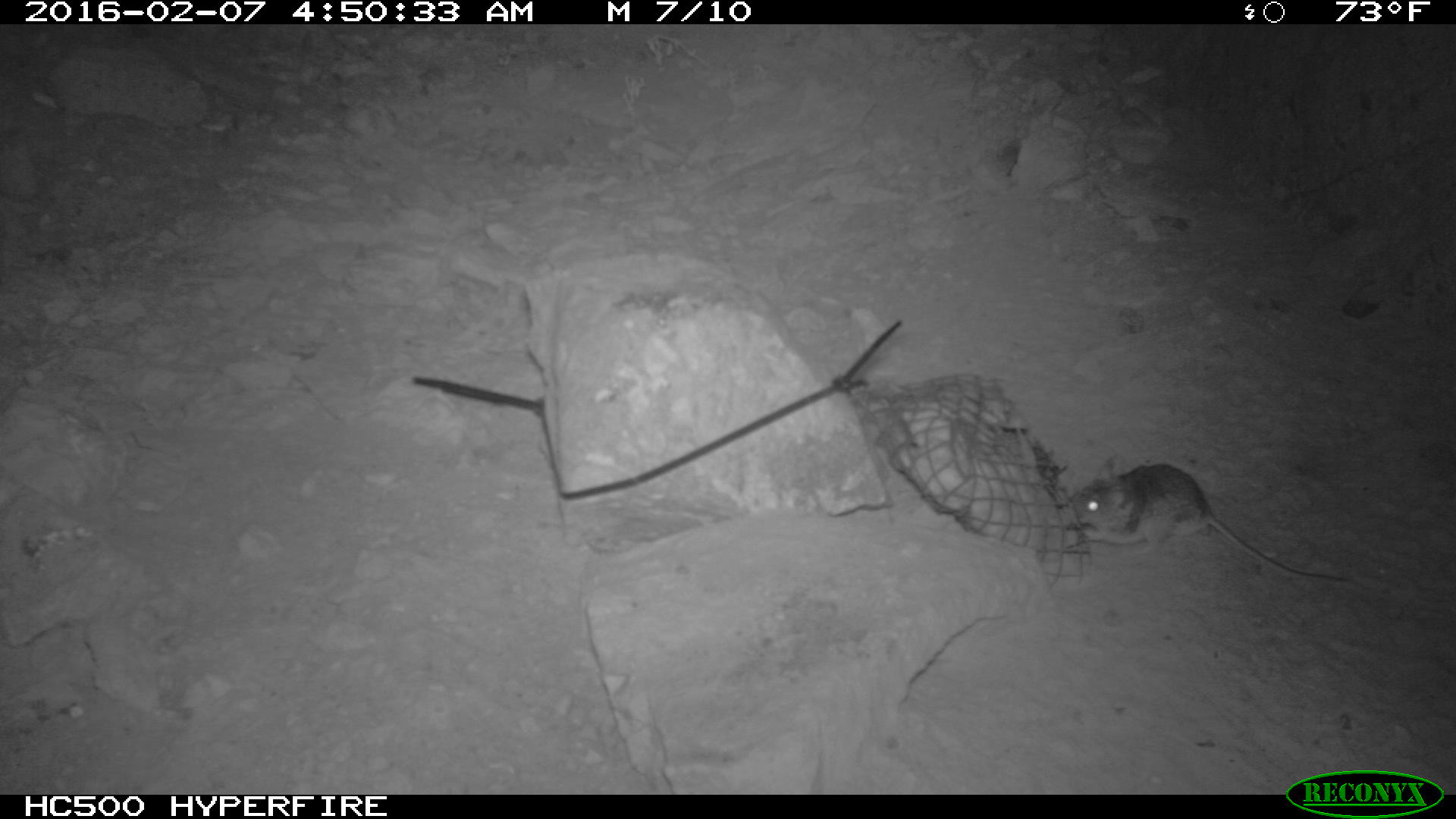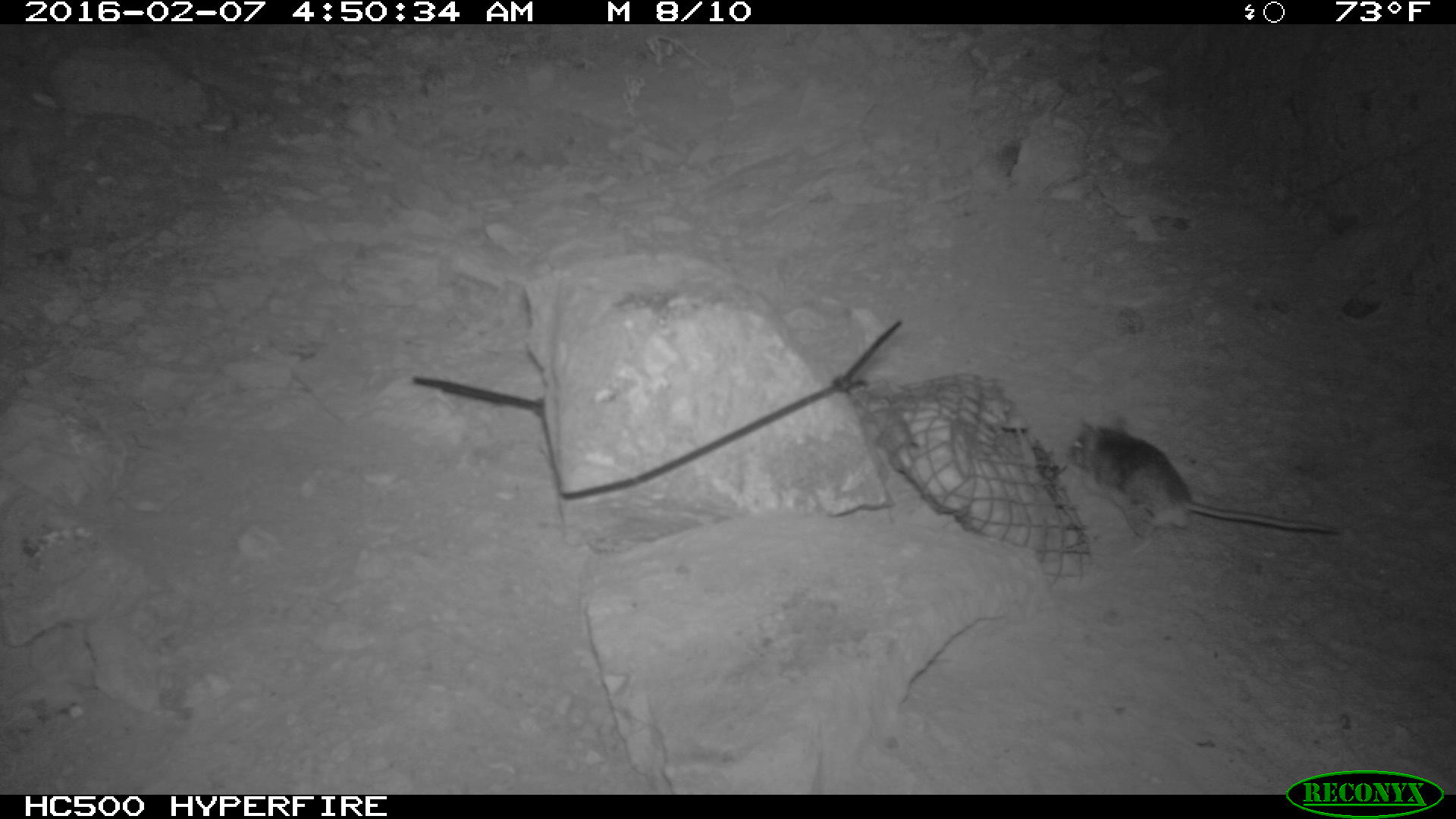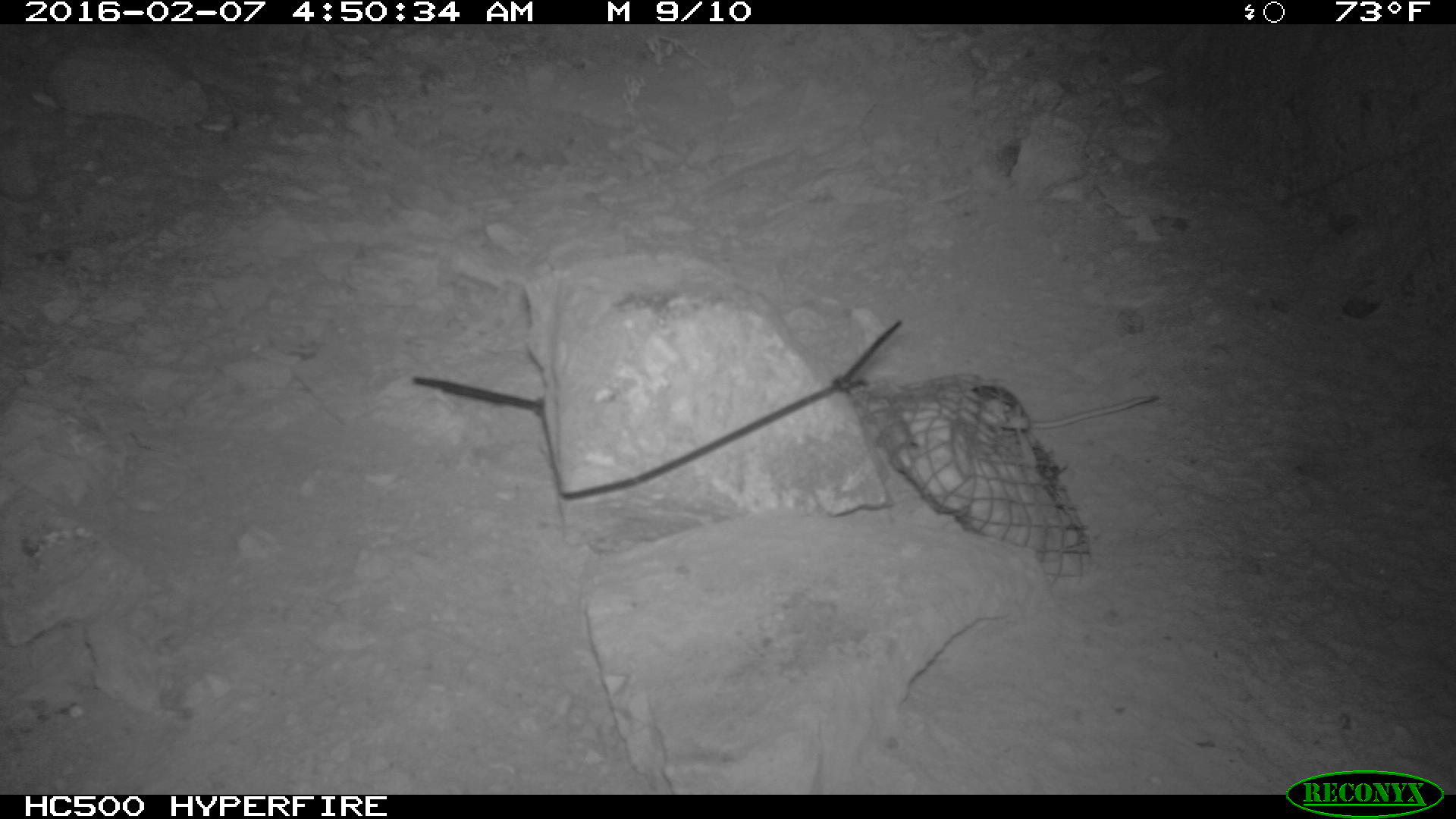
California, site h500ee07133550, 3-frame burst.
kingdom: Animalia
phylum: Chordata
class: Mammalia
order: Rodentia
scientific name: Rodentia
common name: rodent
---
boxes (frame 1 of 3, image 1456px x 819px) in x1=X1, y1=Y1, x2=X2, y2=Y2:
rodent: x1=1071, y1=458, x2=1347, y2=584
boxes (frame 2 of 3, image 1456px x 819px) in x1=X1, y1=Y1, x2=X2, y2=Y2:
rodent: x1=1071, y1=404, x2=1337, y2=550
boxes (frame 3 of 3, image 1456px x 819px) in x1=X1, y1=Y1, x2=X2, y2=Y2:
rodent: x1=970, y1=384, x2=1157, y2=436